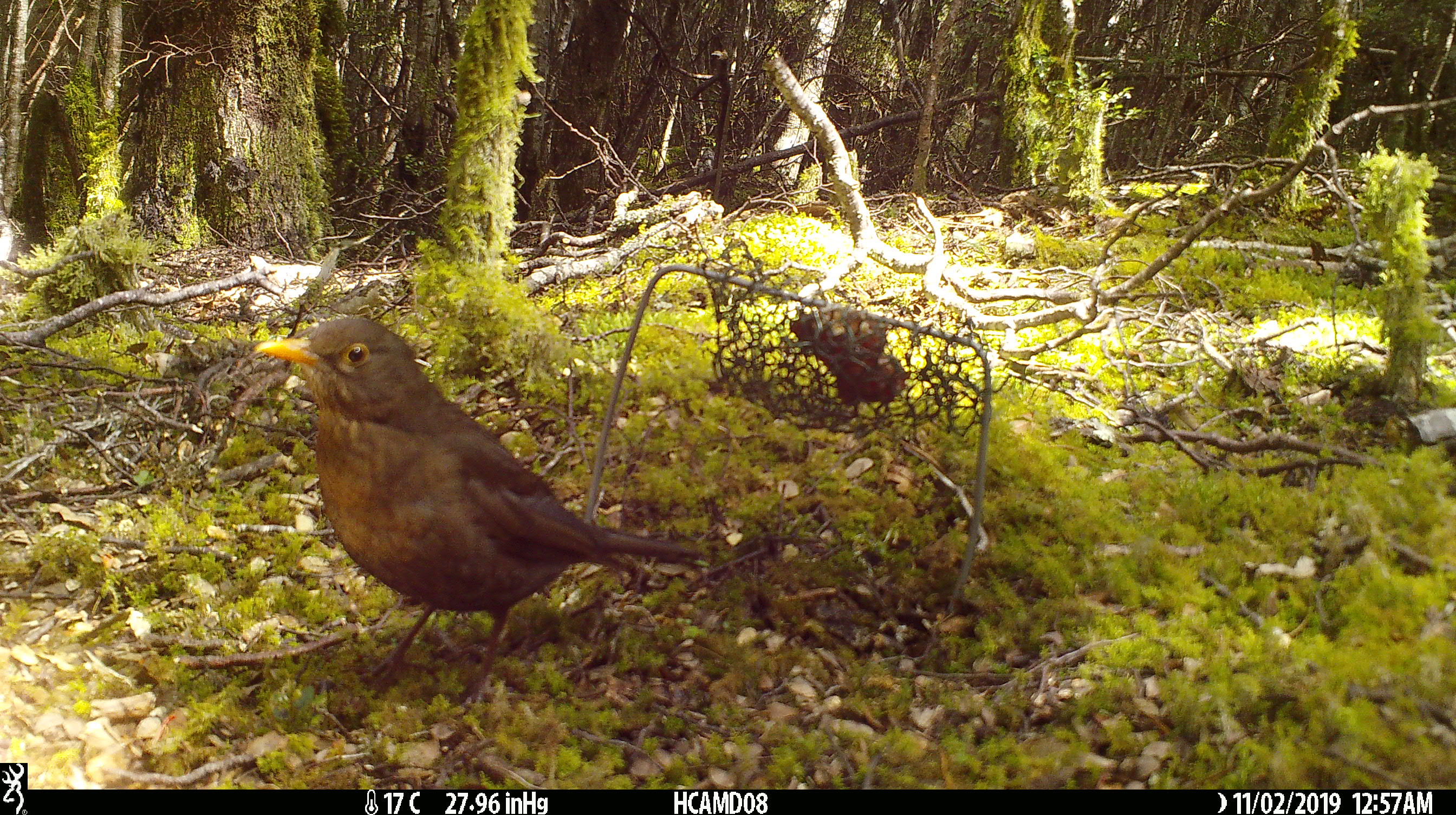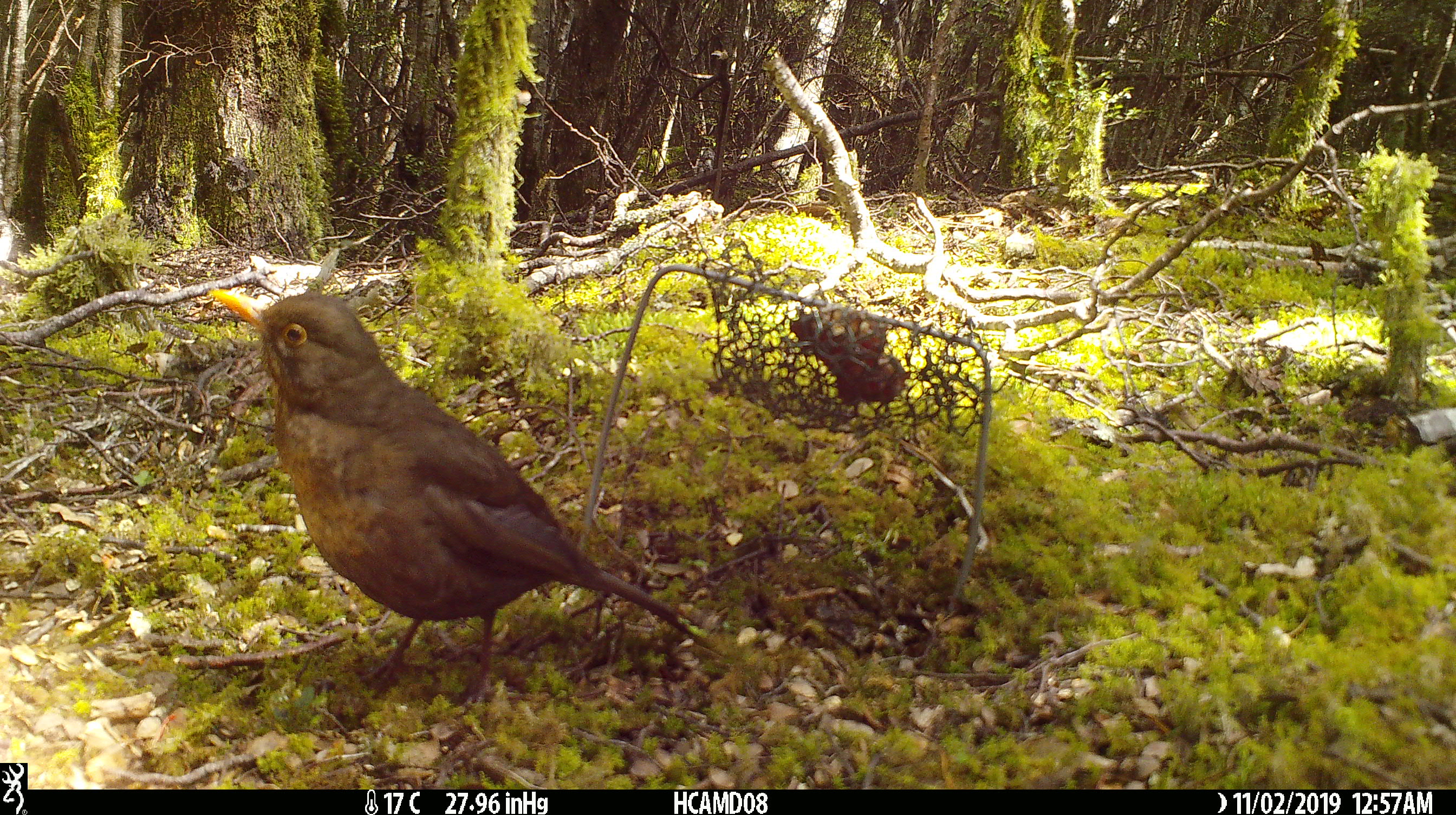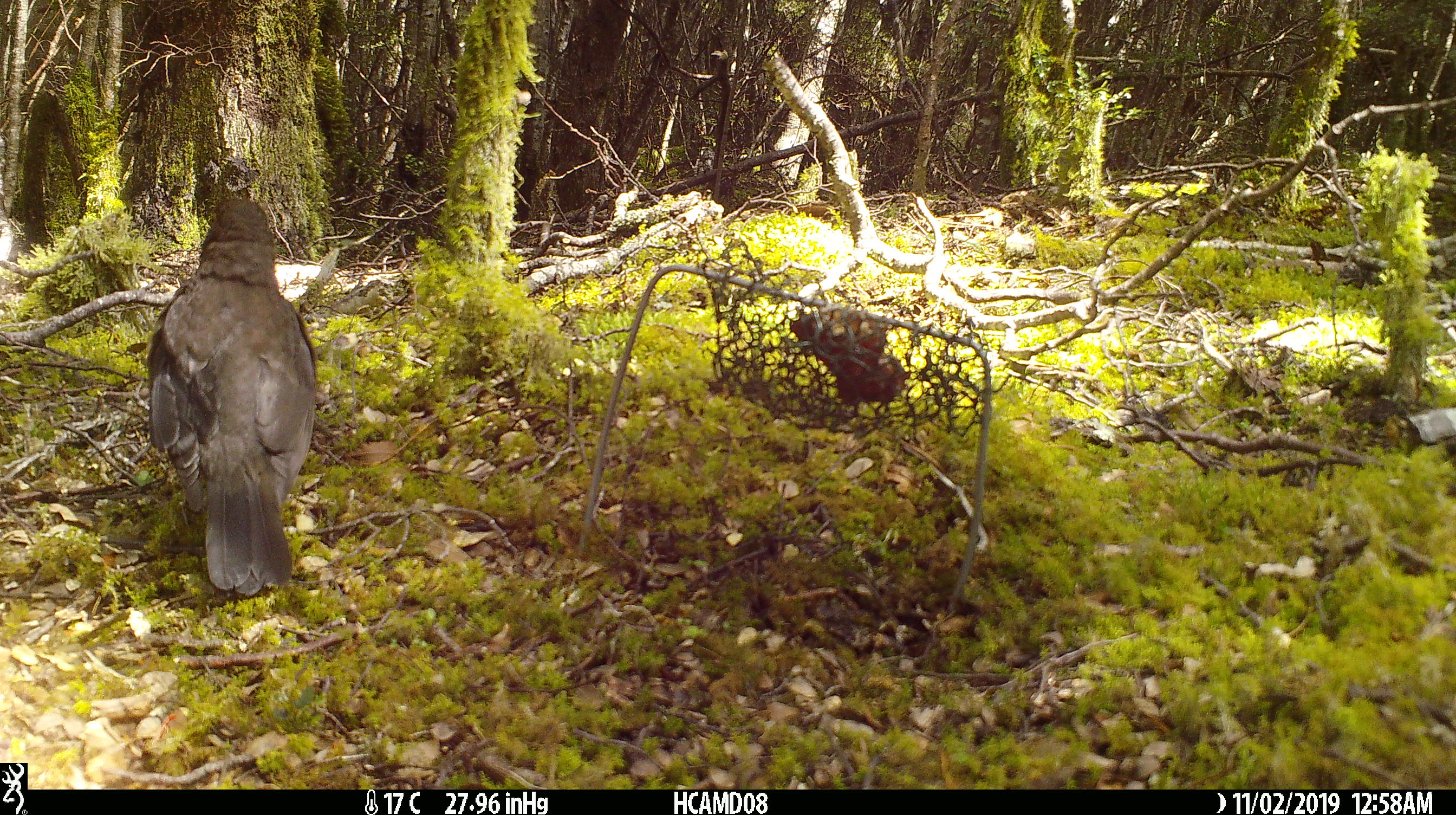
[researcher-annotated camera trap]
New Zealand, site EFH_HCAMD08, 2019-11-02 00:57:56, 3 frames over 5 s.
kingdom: Animalia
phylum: Chordata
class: Aves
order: Passeriformes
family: Turdidae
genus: Turdus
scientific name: Turdus merula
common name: eurasian blackbird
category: blackbird